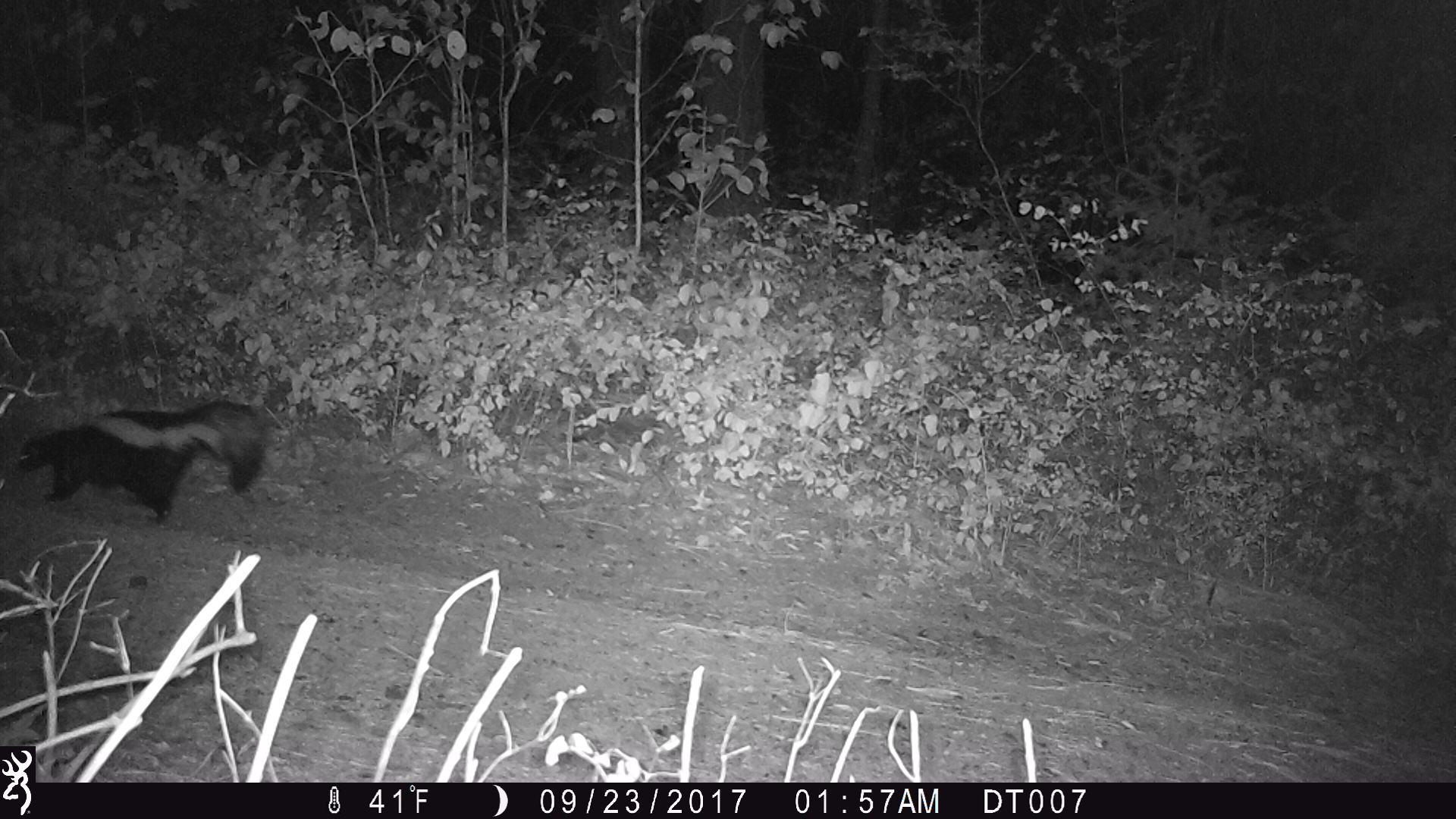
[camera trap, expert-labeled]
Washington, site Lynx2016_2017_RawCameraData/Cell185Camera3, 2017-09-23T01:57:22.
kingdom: Animalia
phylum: Chordata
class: Mammalia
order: Carnivora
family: Mephitidae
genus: Mephitis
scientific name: Mephitis mephitis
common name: striped skunk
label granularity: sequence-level